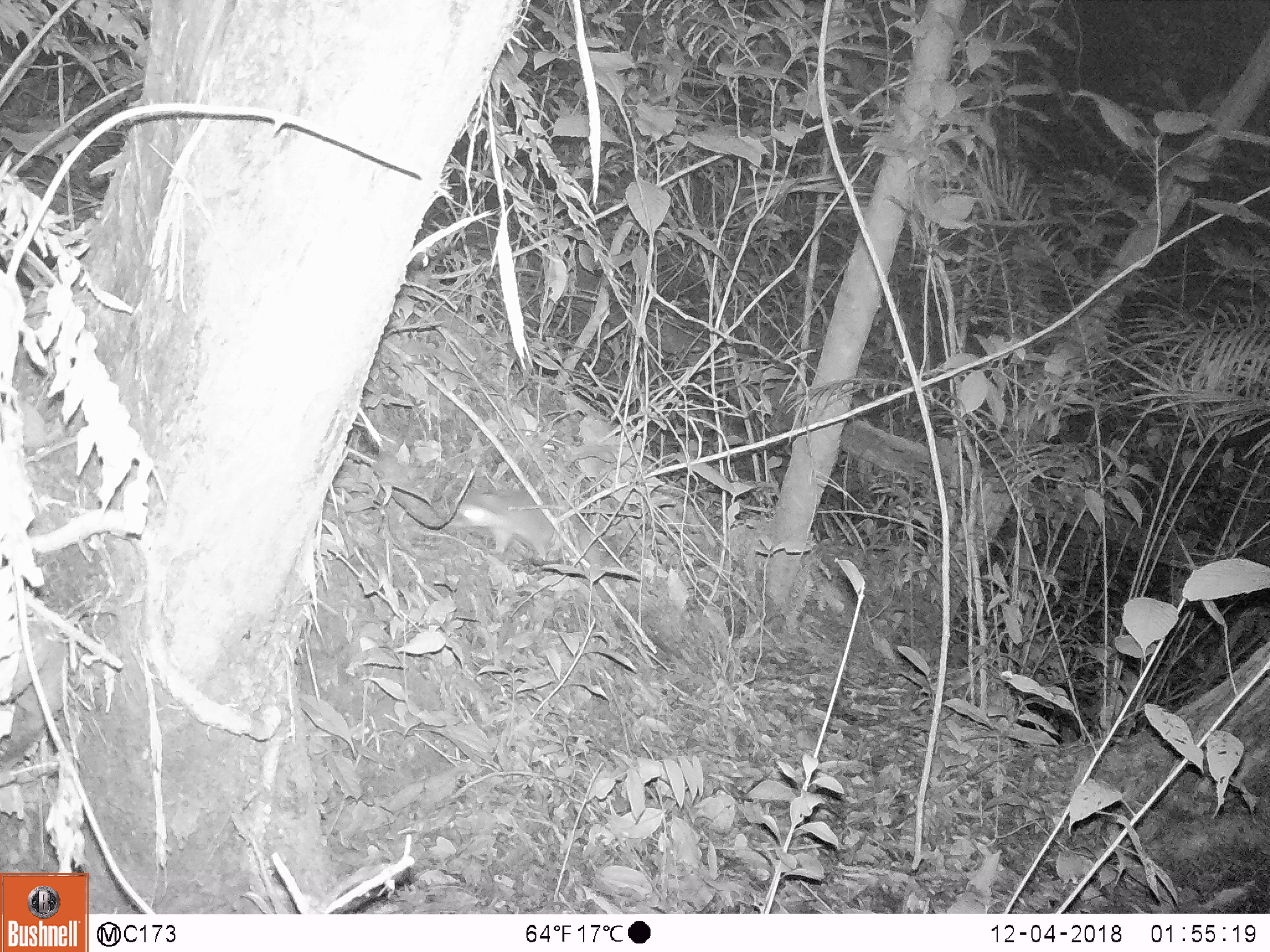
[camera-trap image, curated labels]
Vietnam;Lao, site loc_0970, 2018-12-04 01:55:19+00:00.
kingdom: Animalia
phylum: Chordata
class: Mammalia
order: Carnivora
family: Mustelidae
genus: Melogale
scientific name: Melogale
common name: ferret badger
Ferret badger (Melogale). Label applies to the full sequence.